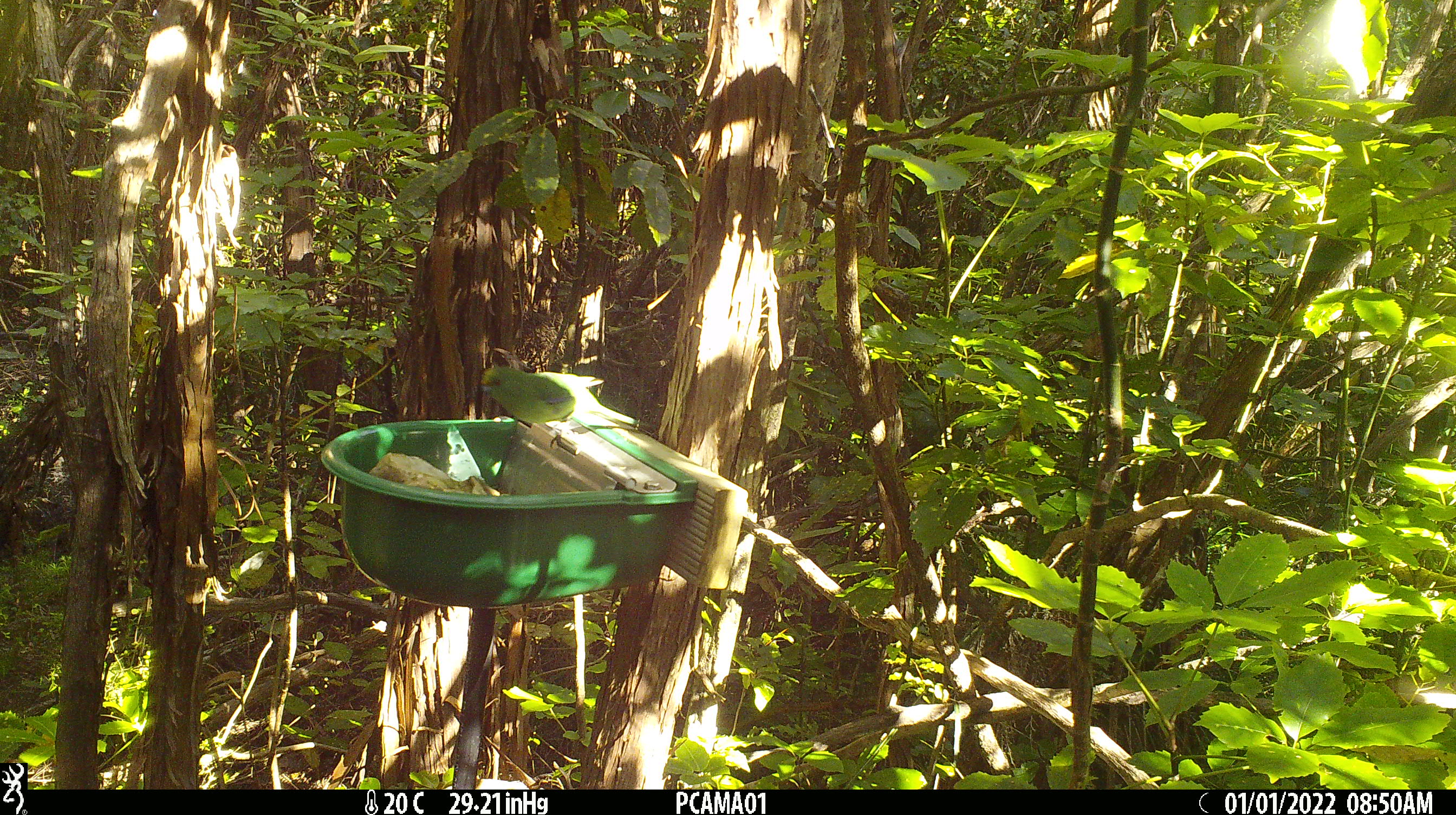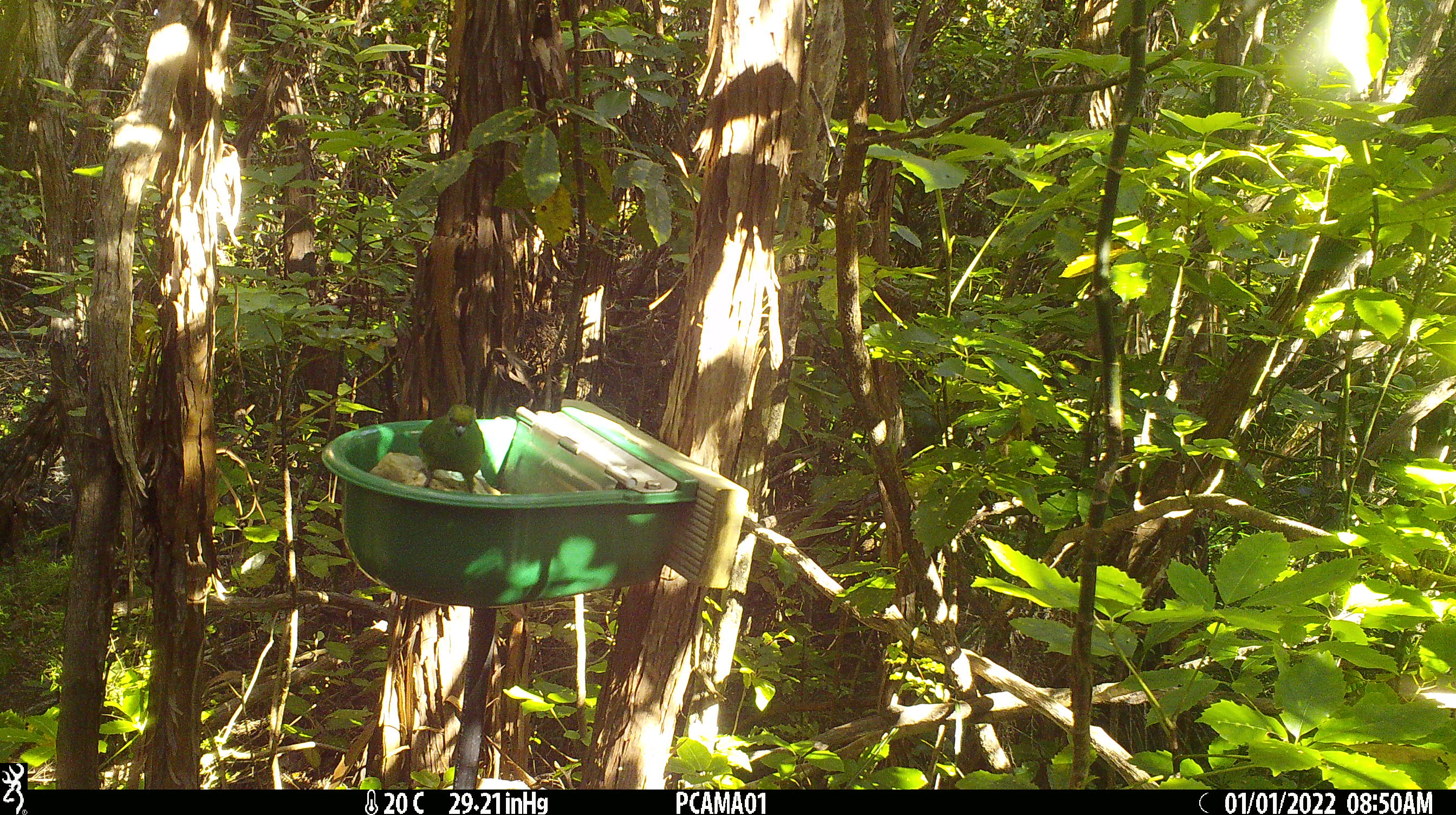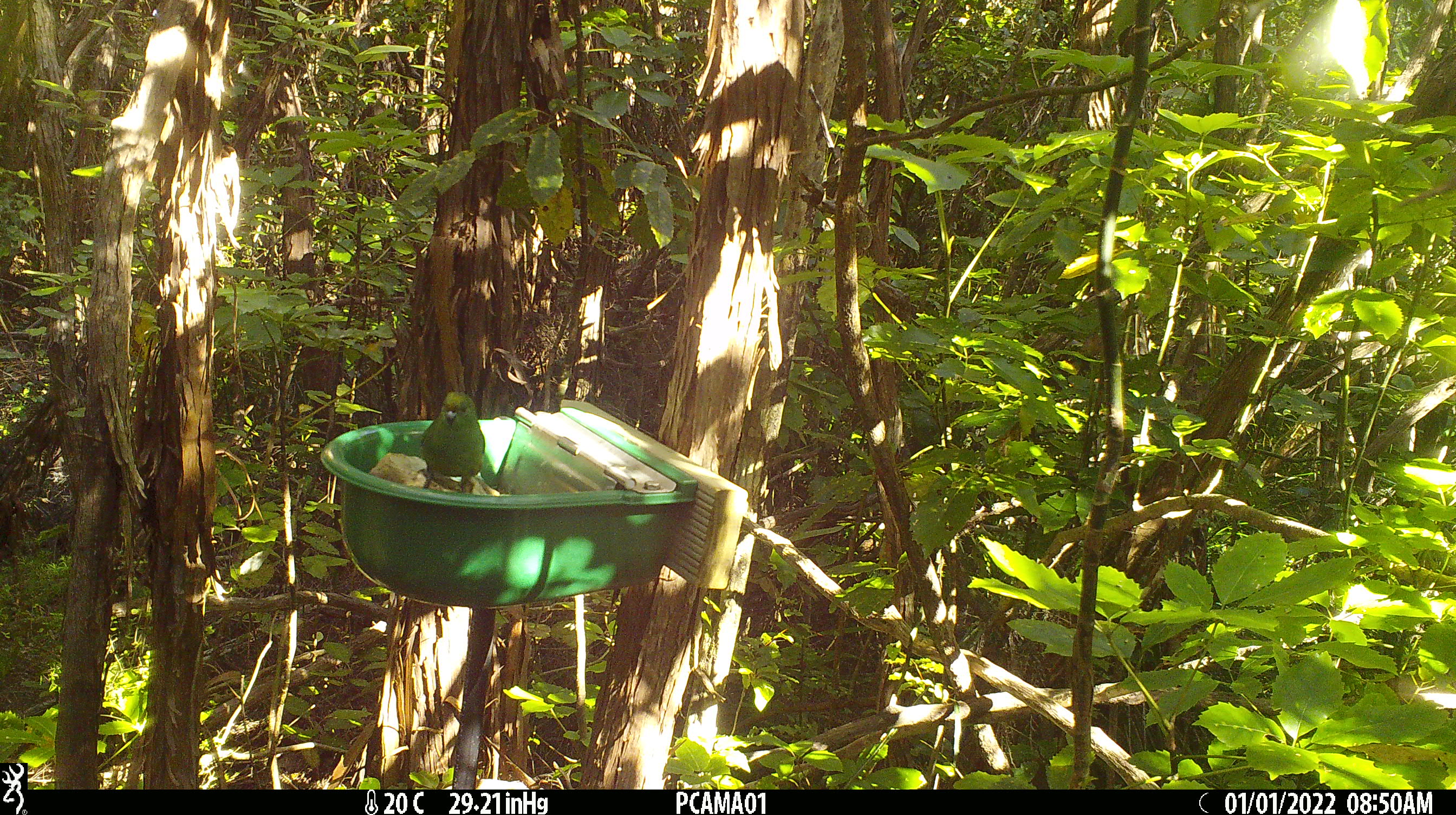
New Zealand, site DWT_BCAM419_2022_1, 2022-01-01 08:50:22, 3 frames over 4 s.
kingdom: Animalia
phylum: Chordata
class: Aves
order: Psittaciformes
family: Psittaculidae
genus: Cyanoramphus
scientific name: Cyanoramphus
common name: parakeet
Parakeet (Cyanoramphus).